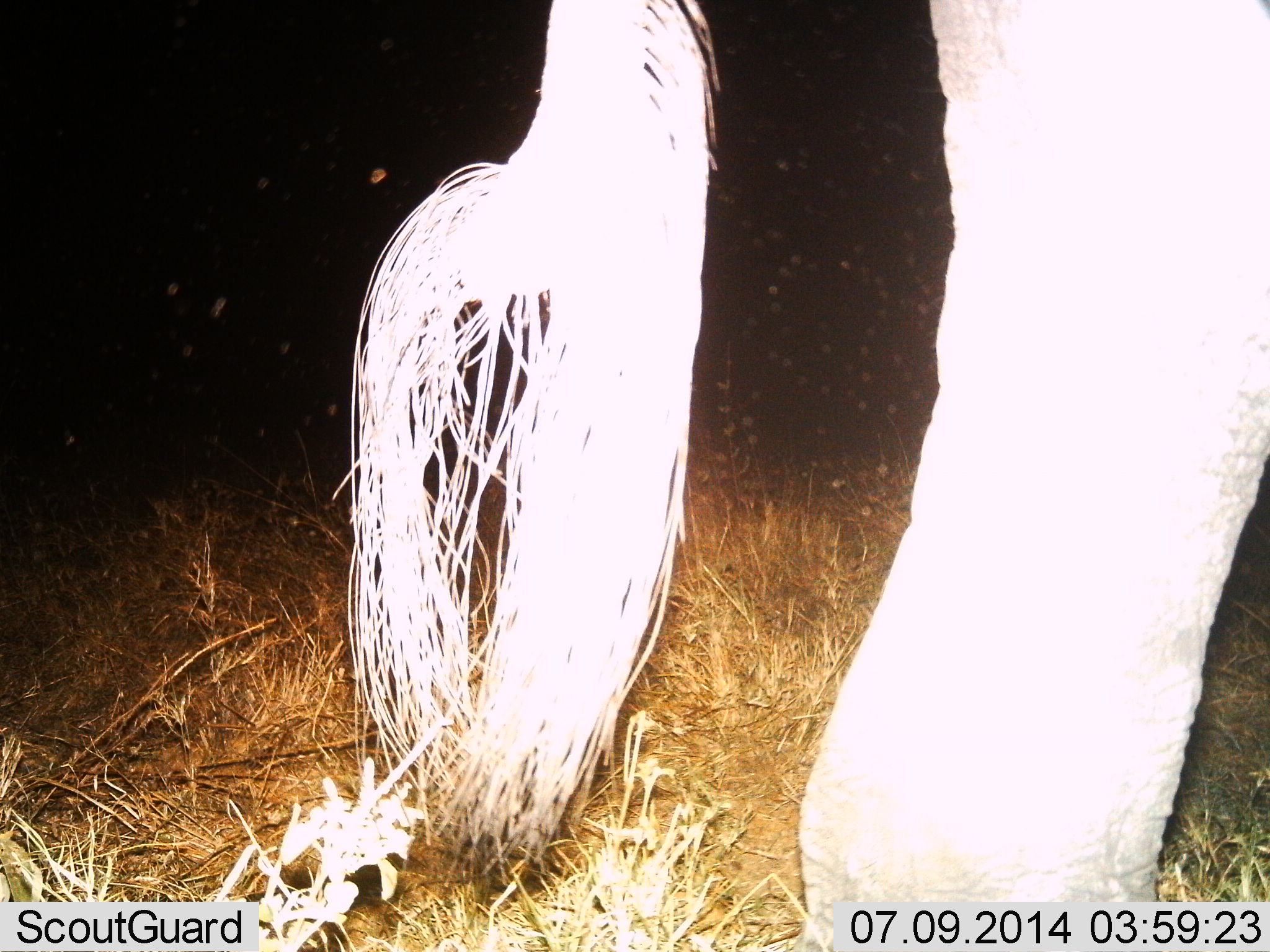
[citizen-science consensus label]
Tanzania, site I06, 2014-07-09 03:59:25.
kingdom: Animalia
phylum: Chordata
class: Mammalia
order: Proboscidea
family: Elephantidae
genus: Loxodonta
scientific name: Loxodonta africana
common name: african bush elephant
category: elephant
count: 1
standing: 70%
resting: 0%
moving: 30%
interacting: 0%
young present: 0%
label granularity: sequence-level